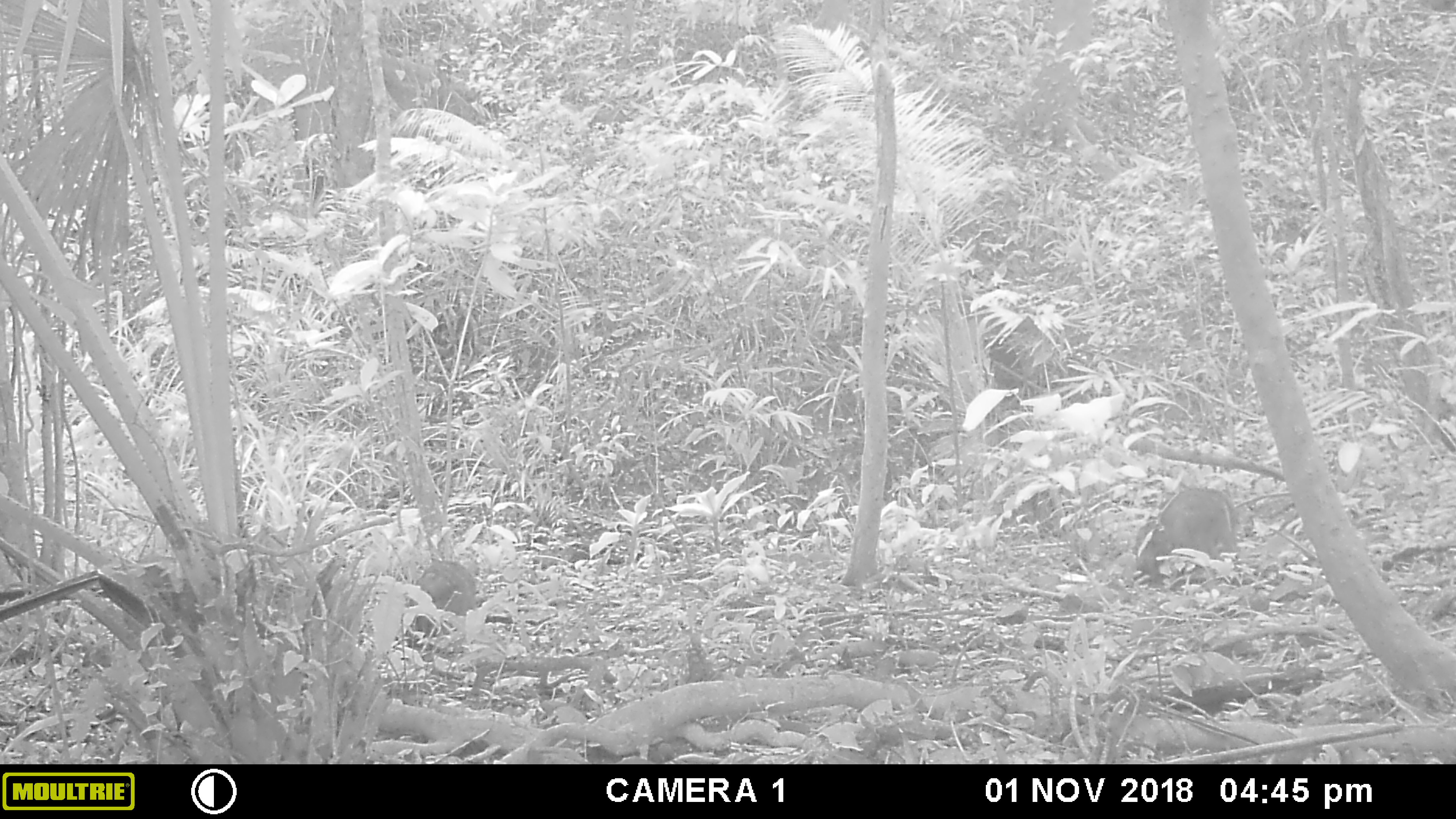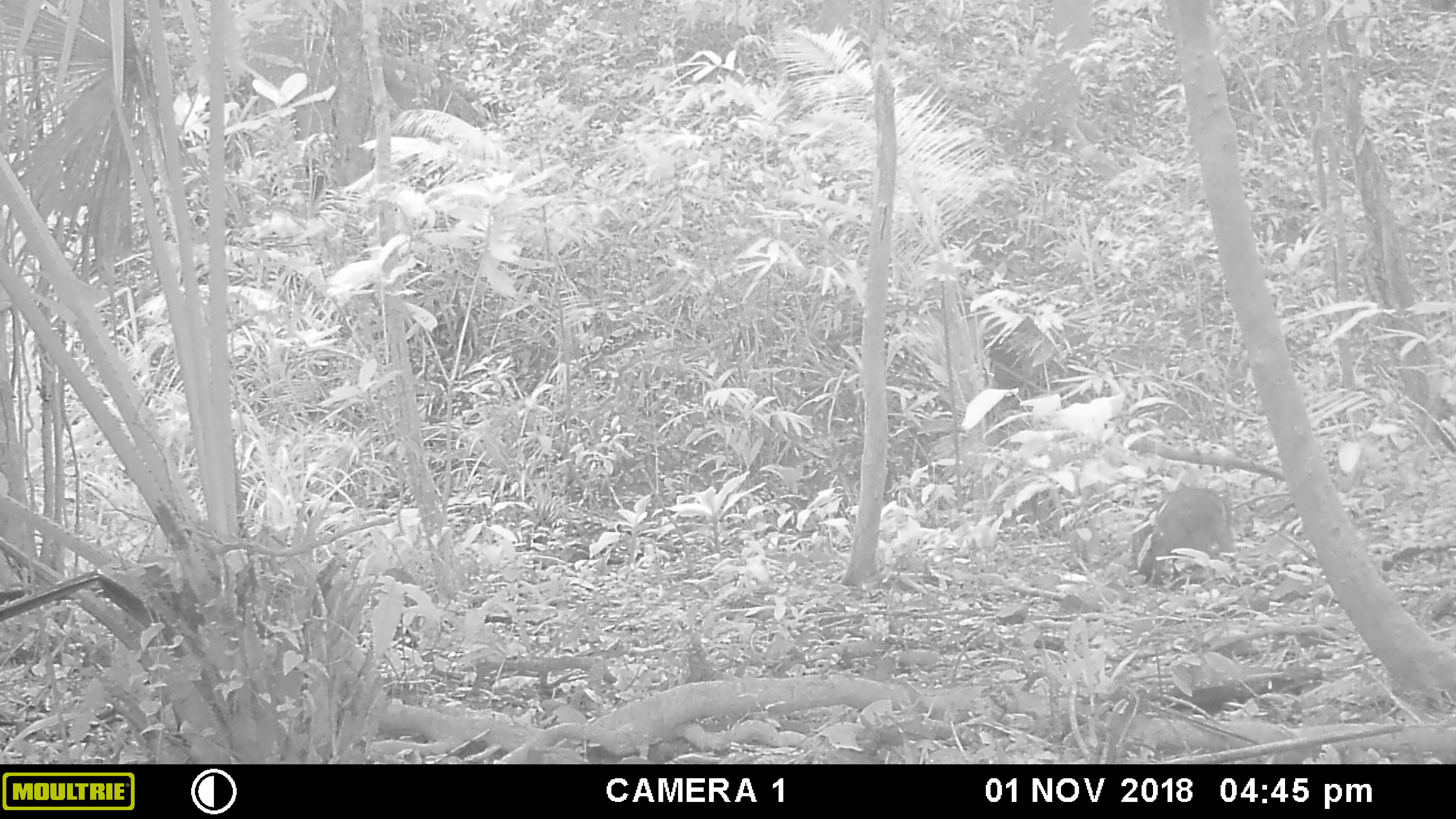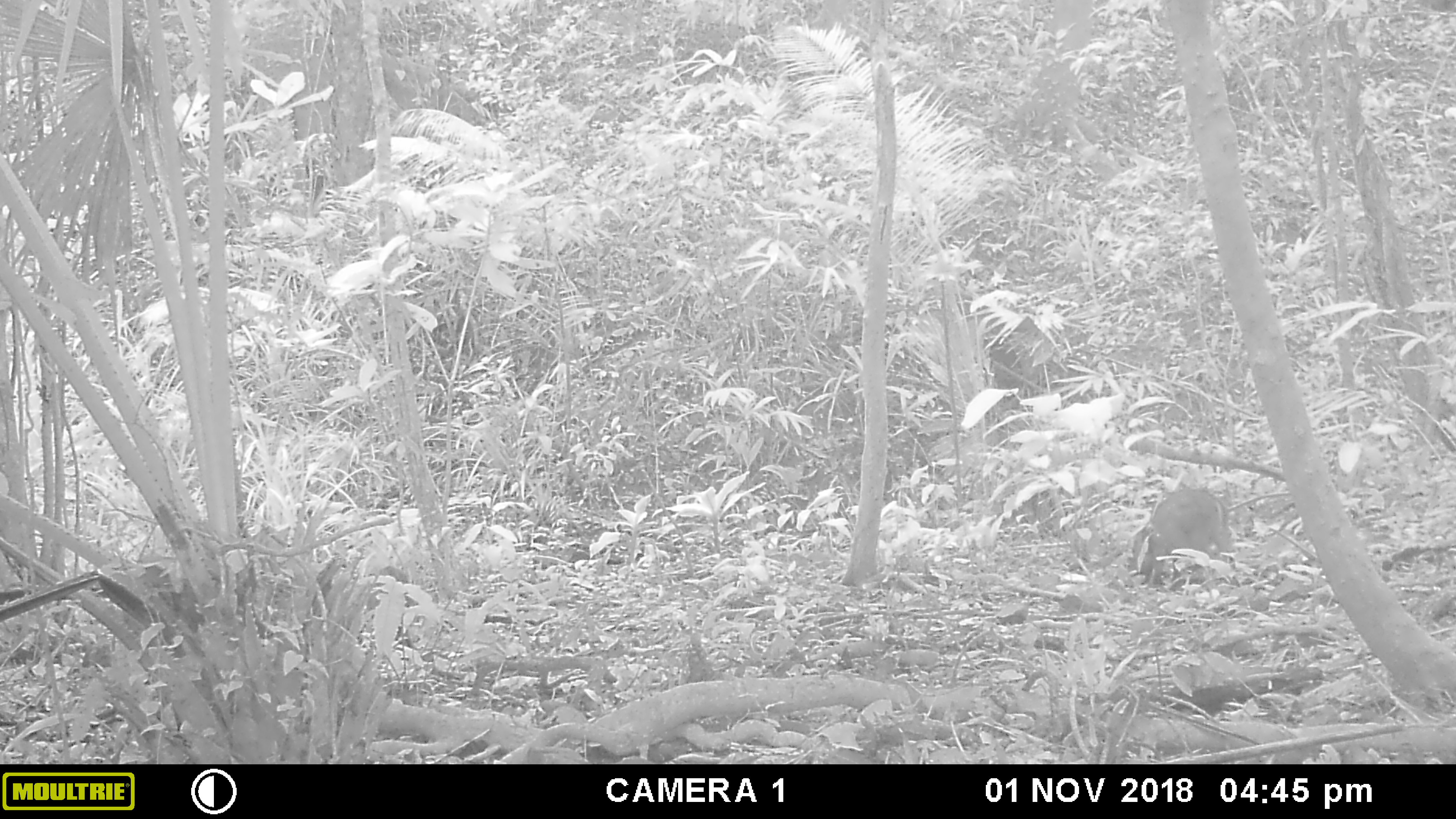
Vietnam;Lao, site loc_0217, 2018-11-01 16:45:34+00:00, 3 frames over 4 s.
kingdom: Animalia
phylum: Chordata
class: Mammalia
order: Artiodactyla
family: Suidae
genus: Sus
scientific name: Sus scrofa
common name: eurasian wild pig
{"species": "eurasian wild pig (Sus scrofa)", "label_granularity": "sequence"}